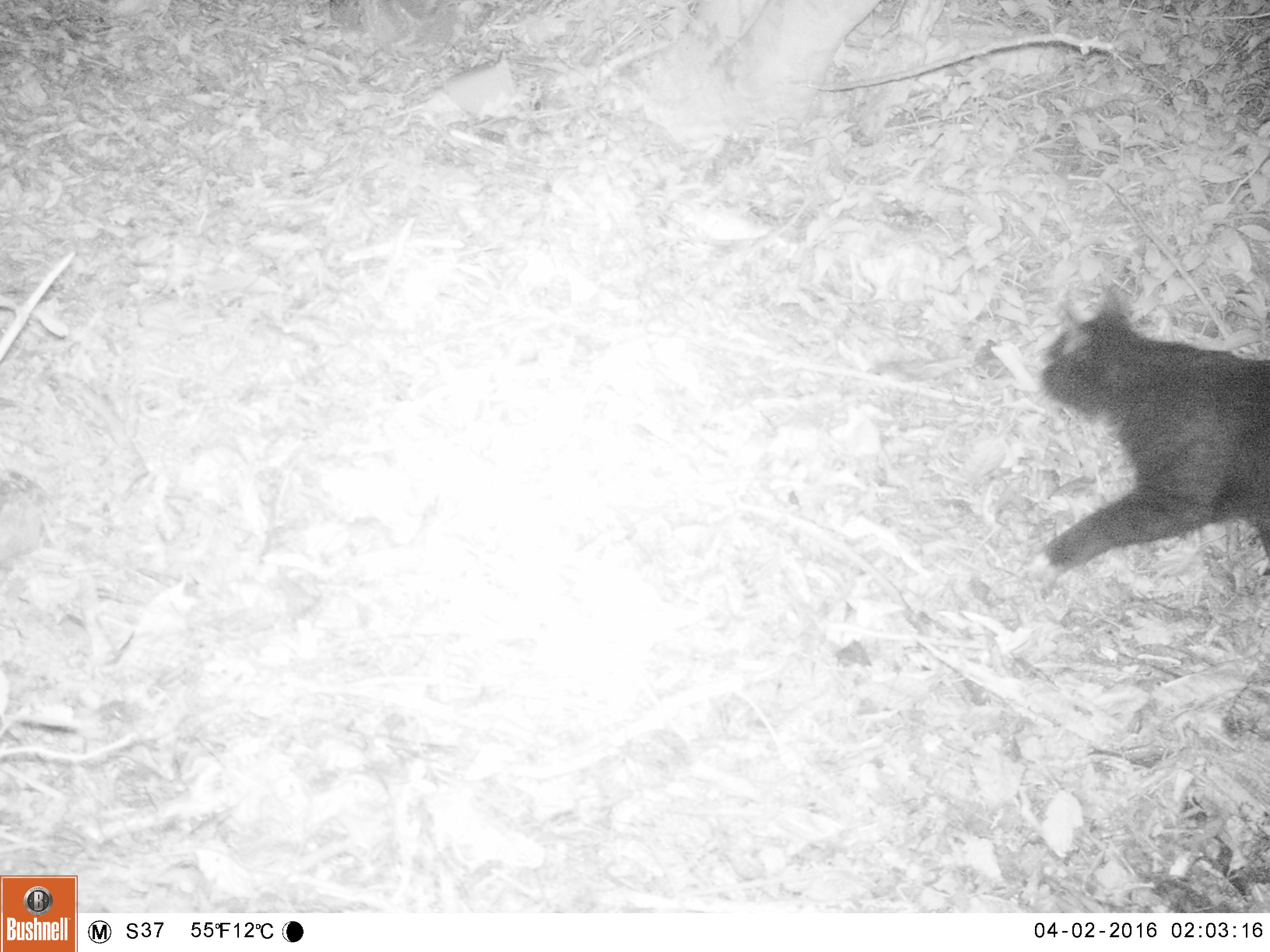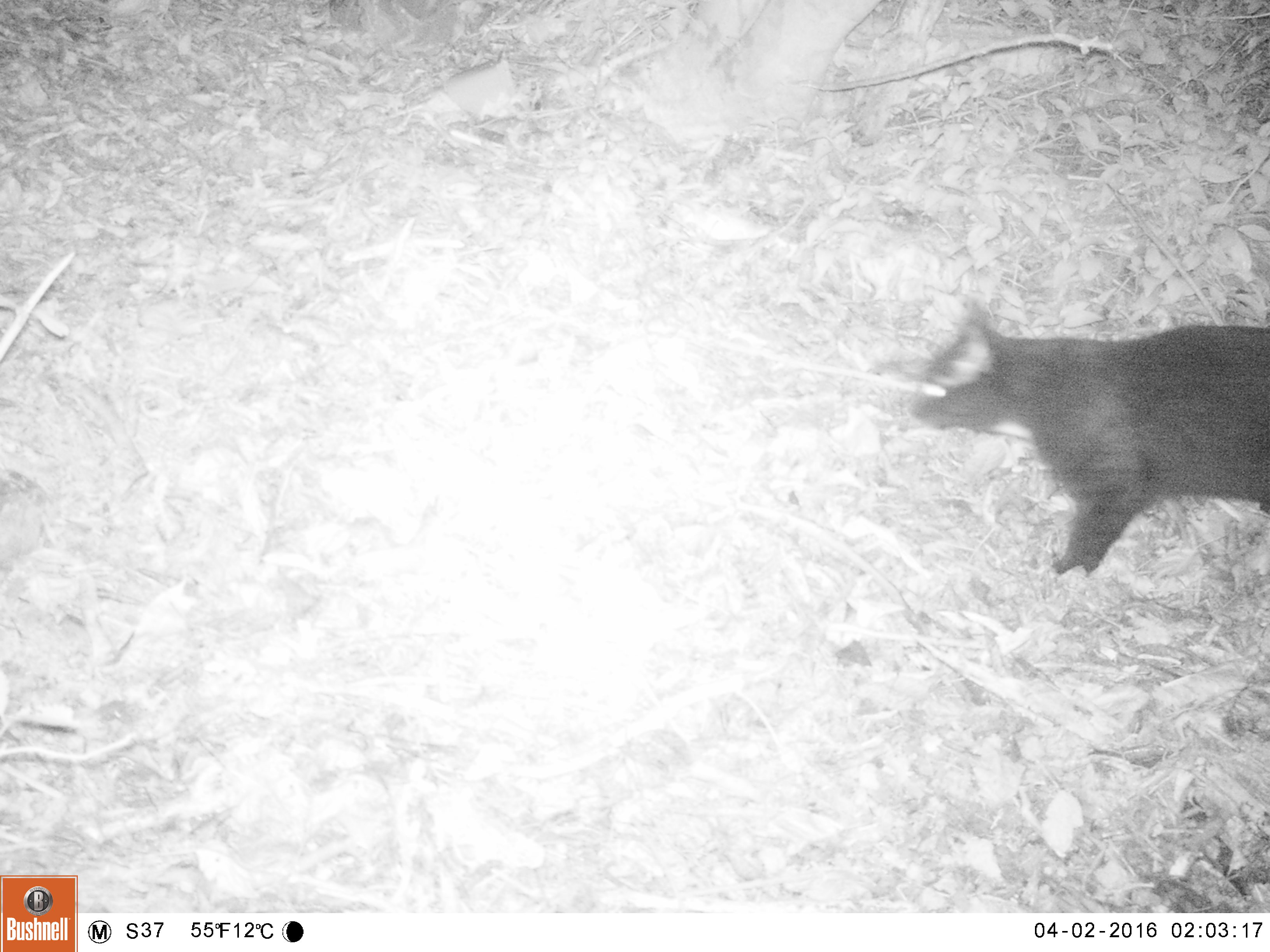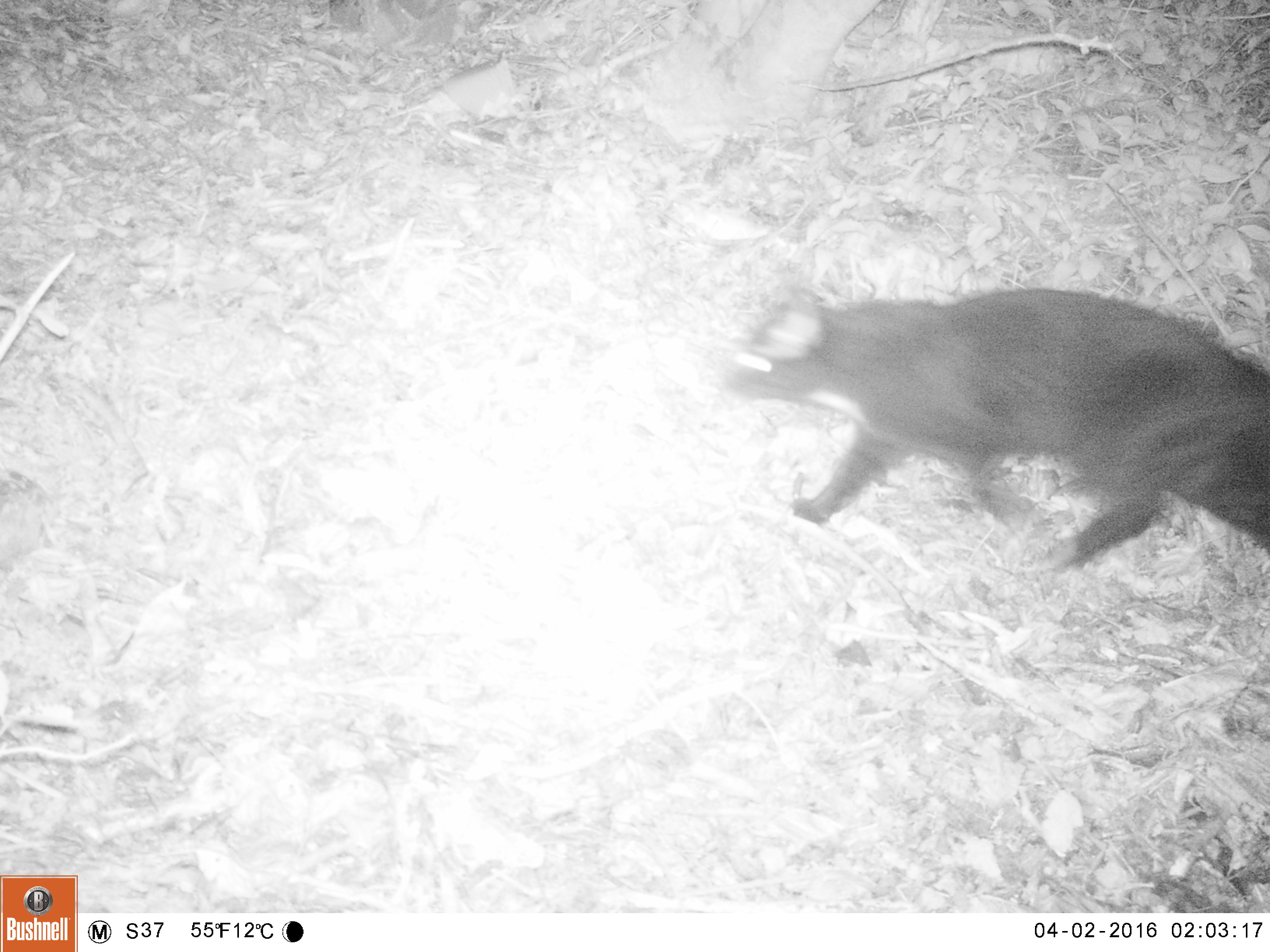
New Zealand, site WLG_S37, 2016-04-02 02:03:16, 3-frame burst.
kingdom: Animalia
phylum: Chordata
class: Mammalia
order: Carnivora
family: Felidae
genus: Felis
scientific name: Felis catus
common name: domestic cat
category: cat